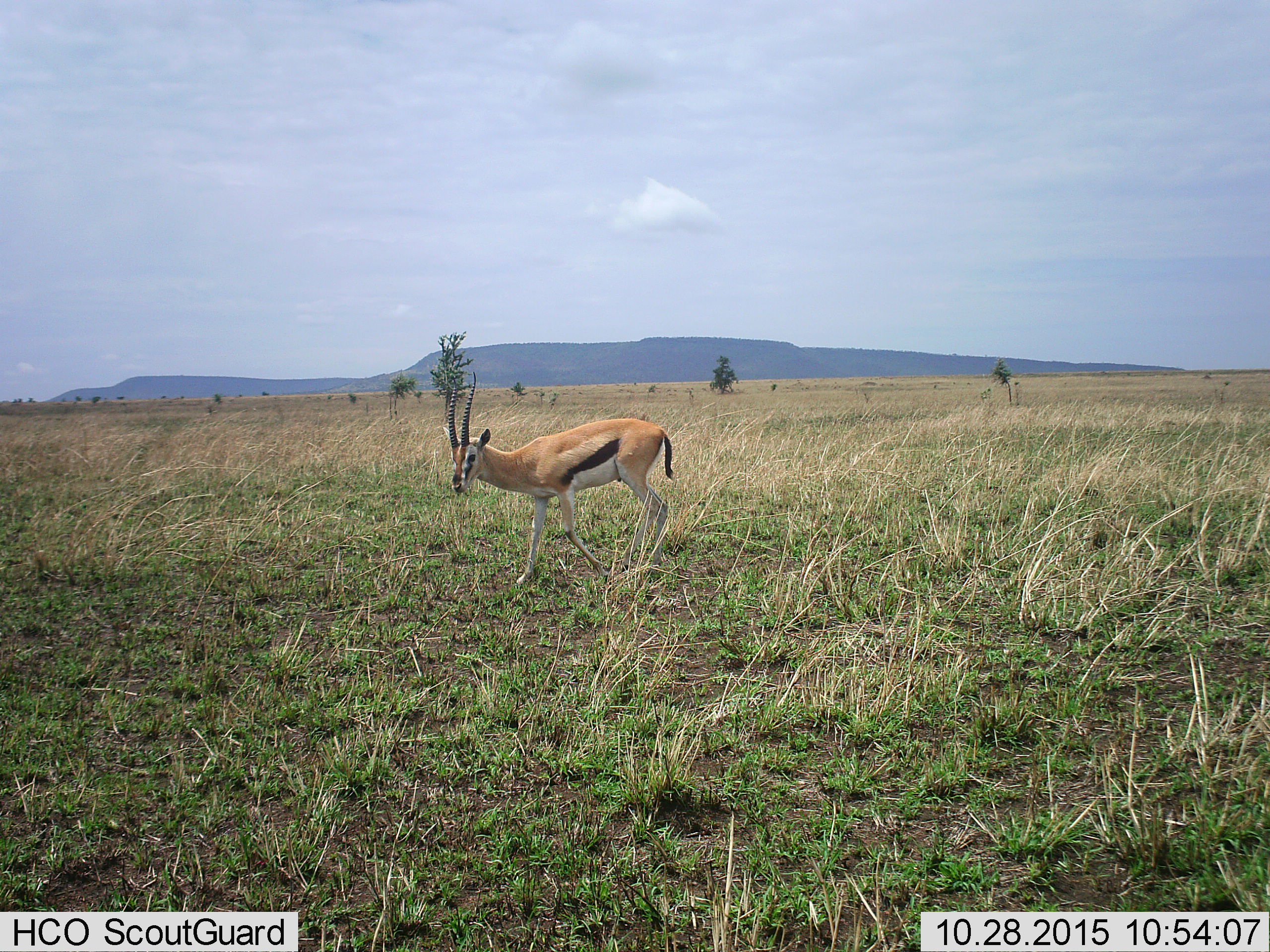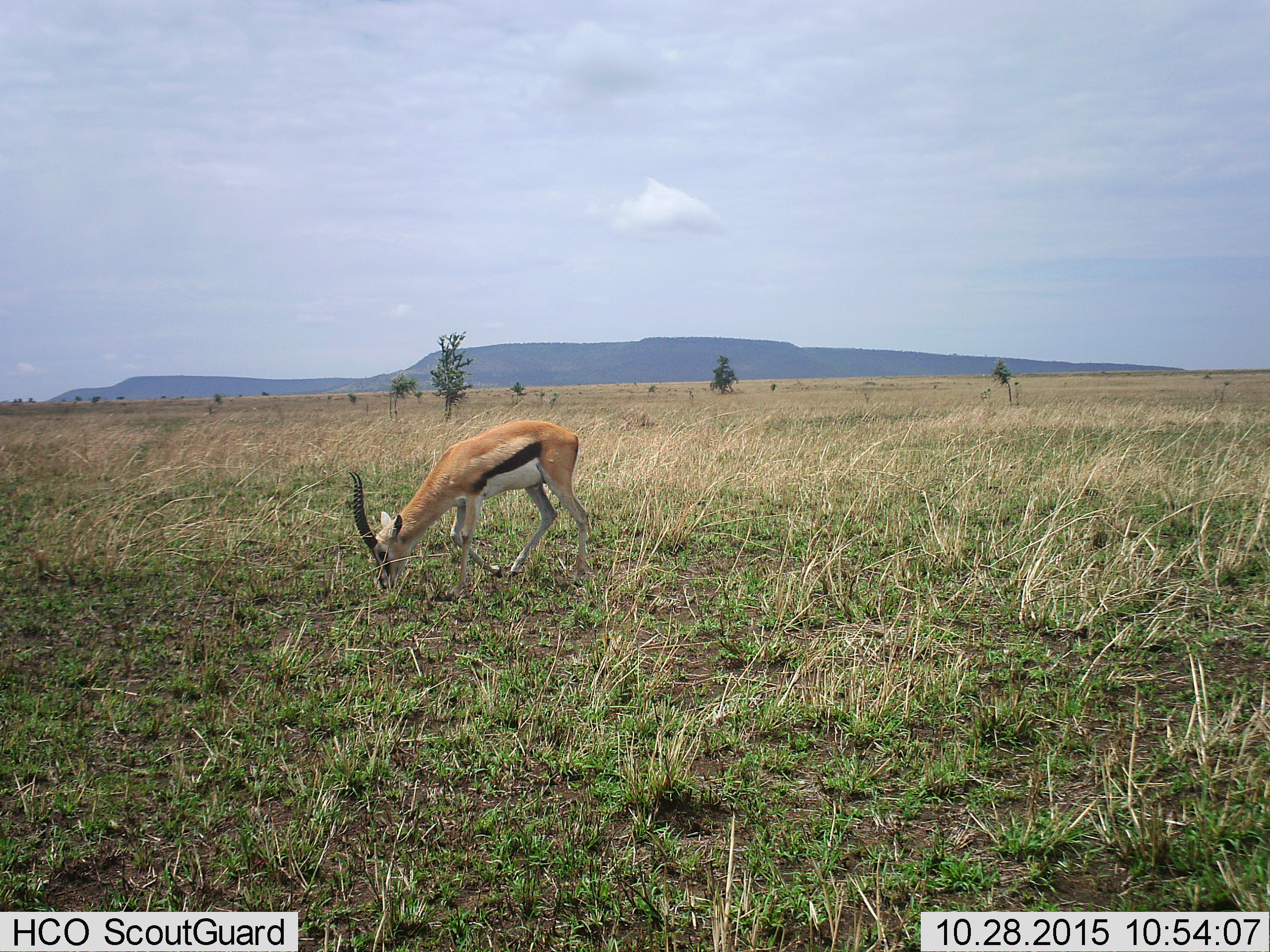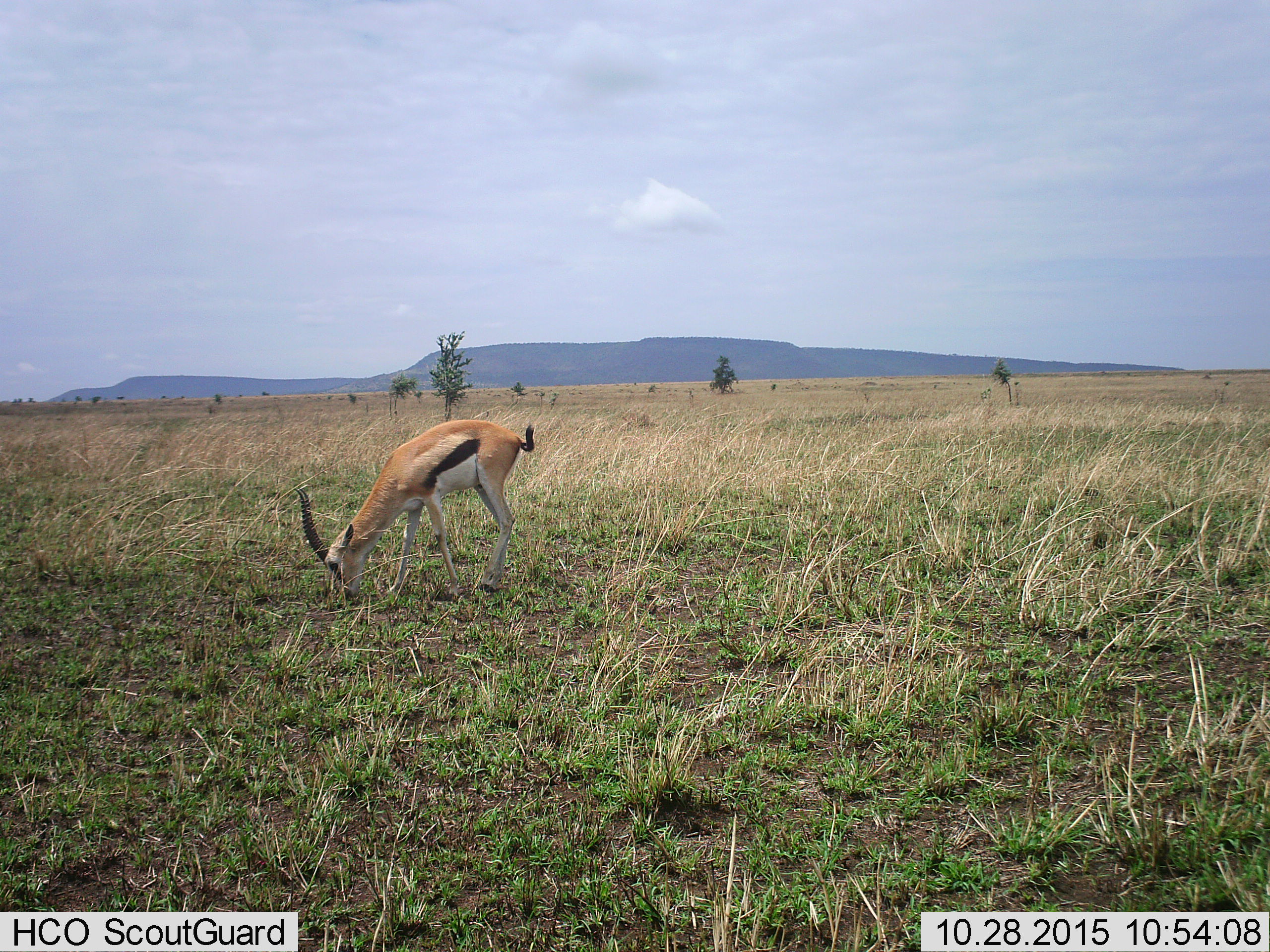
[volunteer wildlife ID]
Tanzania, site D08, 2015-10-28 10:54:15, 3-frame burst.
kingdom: Animalia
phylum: Chordata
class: Mammalia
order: Artiodactyla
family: Bovidae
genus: Eudorcas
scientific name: Eudorcas thomsonii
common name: thomson's gazelle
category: gazellethomsons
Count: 1.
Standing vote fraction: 14%.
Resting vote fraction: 0%.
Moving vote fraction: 64%.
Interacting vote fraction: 0%.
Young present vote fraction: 0%.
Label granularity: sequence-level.